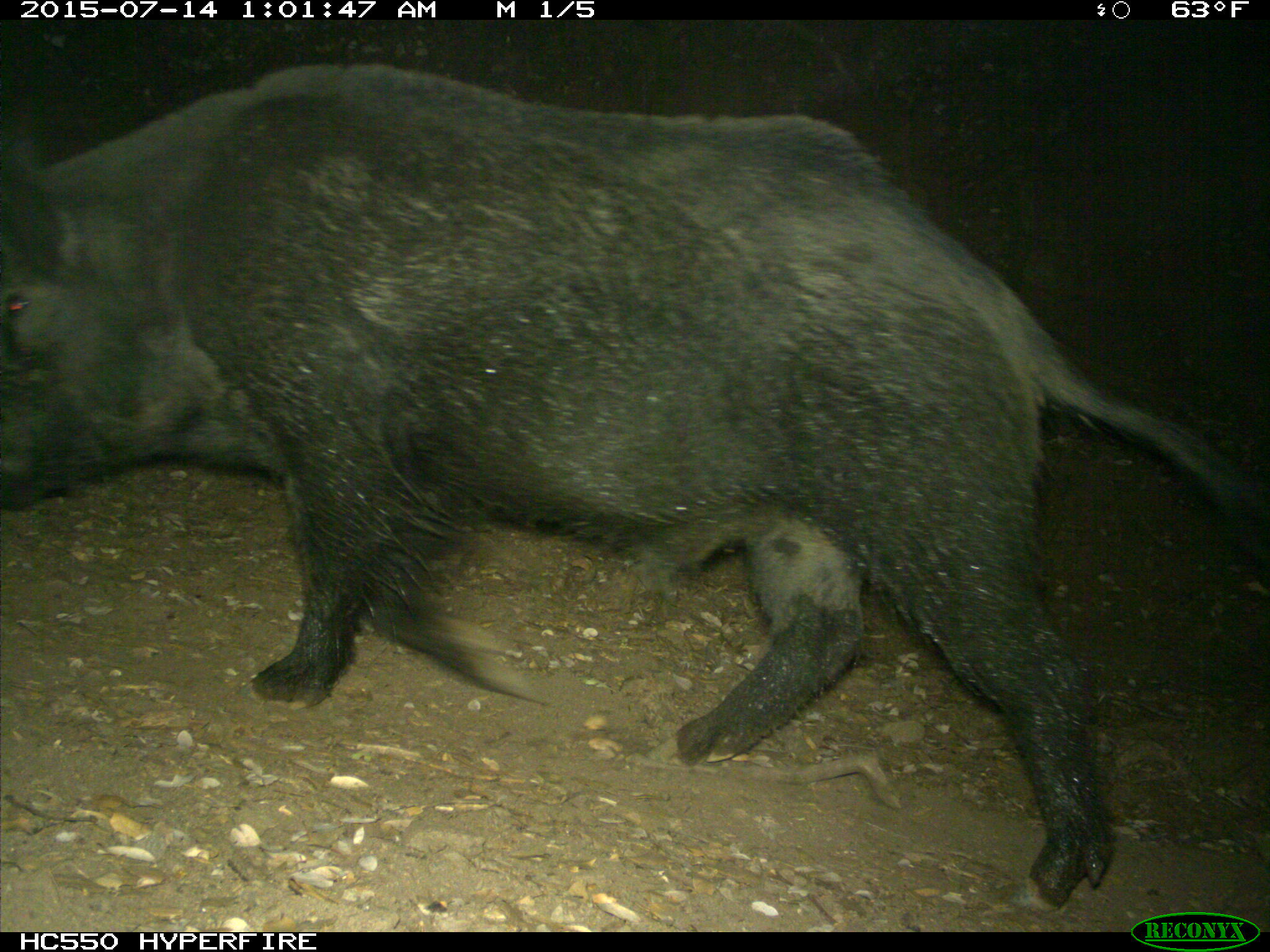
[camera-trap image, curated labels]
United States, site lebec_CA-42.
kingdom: Animalia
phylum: Chordata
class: Mammalia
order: Artiodactyla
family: Suidae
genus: Sus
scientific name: Sus scrofa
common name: wild boar